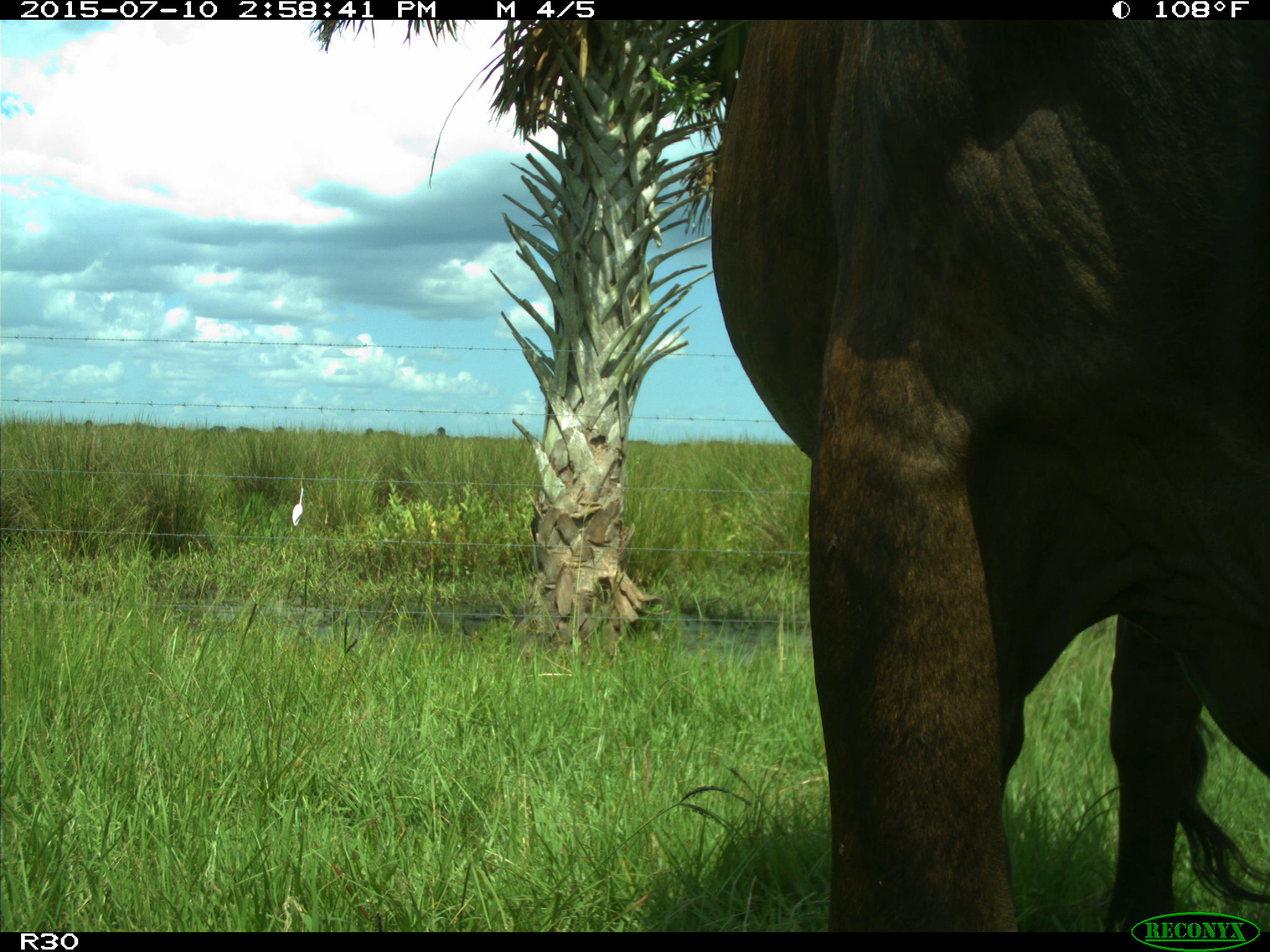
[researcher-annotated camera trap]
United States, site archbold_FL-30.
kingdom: Animalia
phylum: Chordata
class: Mammalia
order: Artiodactyla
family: Bovidae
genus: Bos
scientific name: Bos taurus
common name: domestic cow